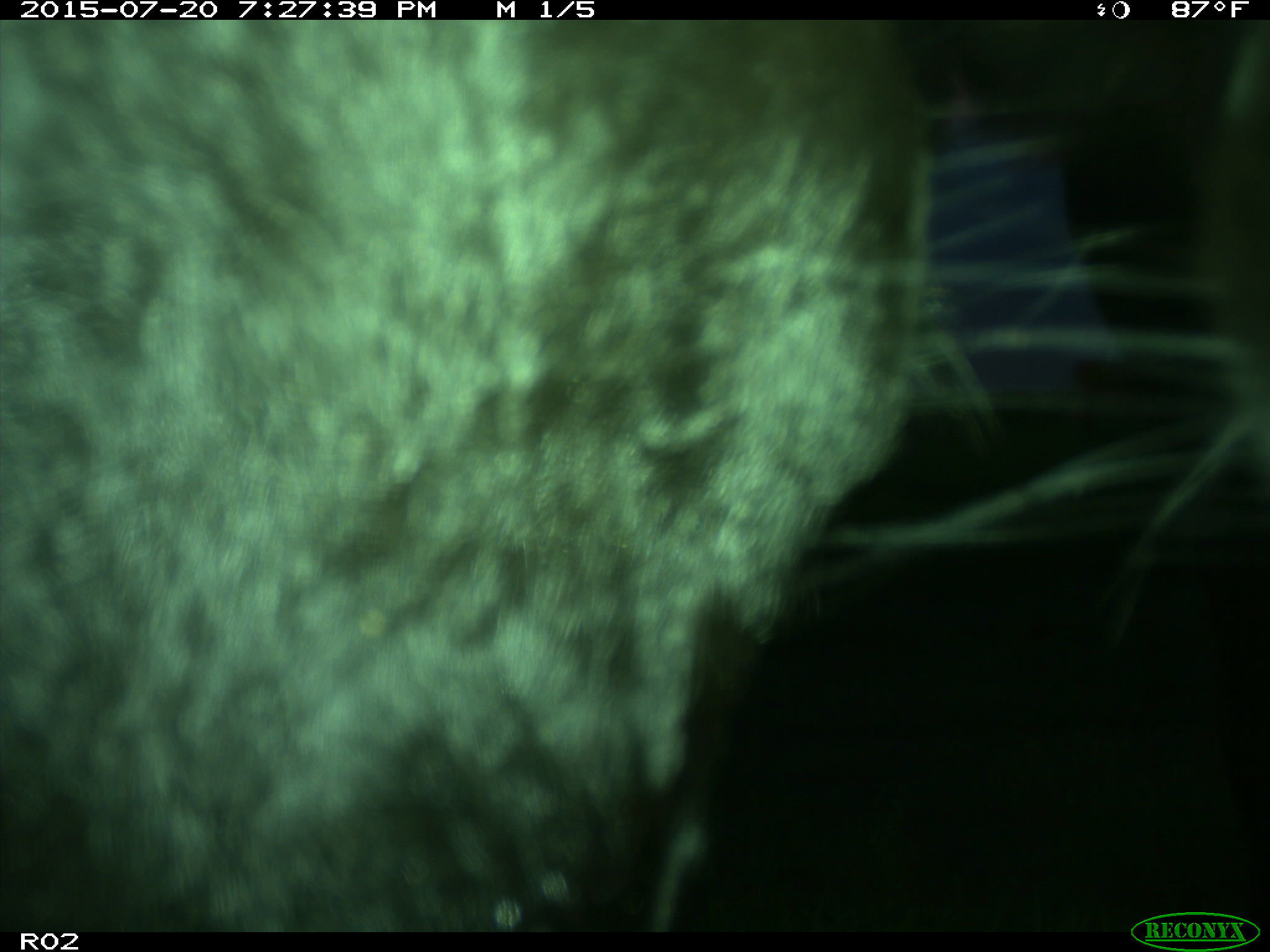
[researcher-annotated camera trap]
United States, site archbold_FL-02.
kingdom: Animalia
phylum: Chordata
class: Mammalia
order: Artiodactyla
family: Bovidae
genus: Bos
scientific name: Bos taurus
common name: domestic cow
Bos taurus (domestic cow).